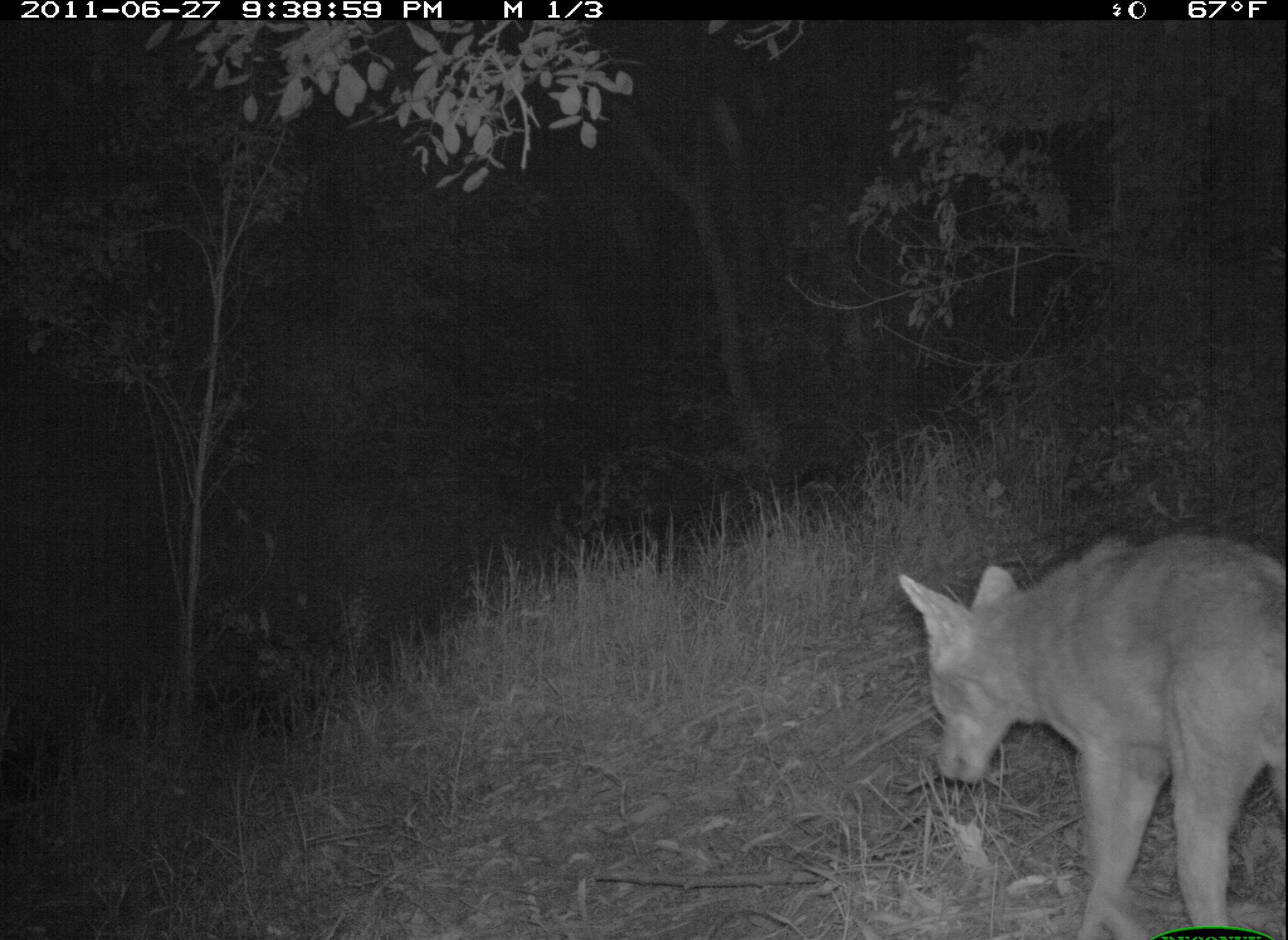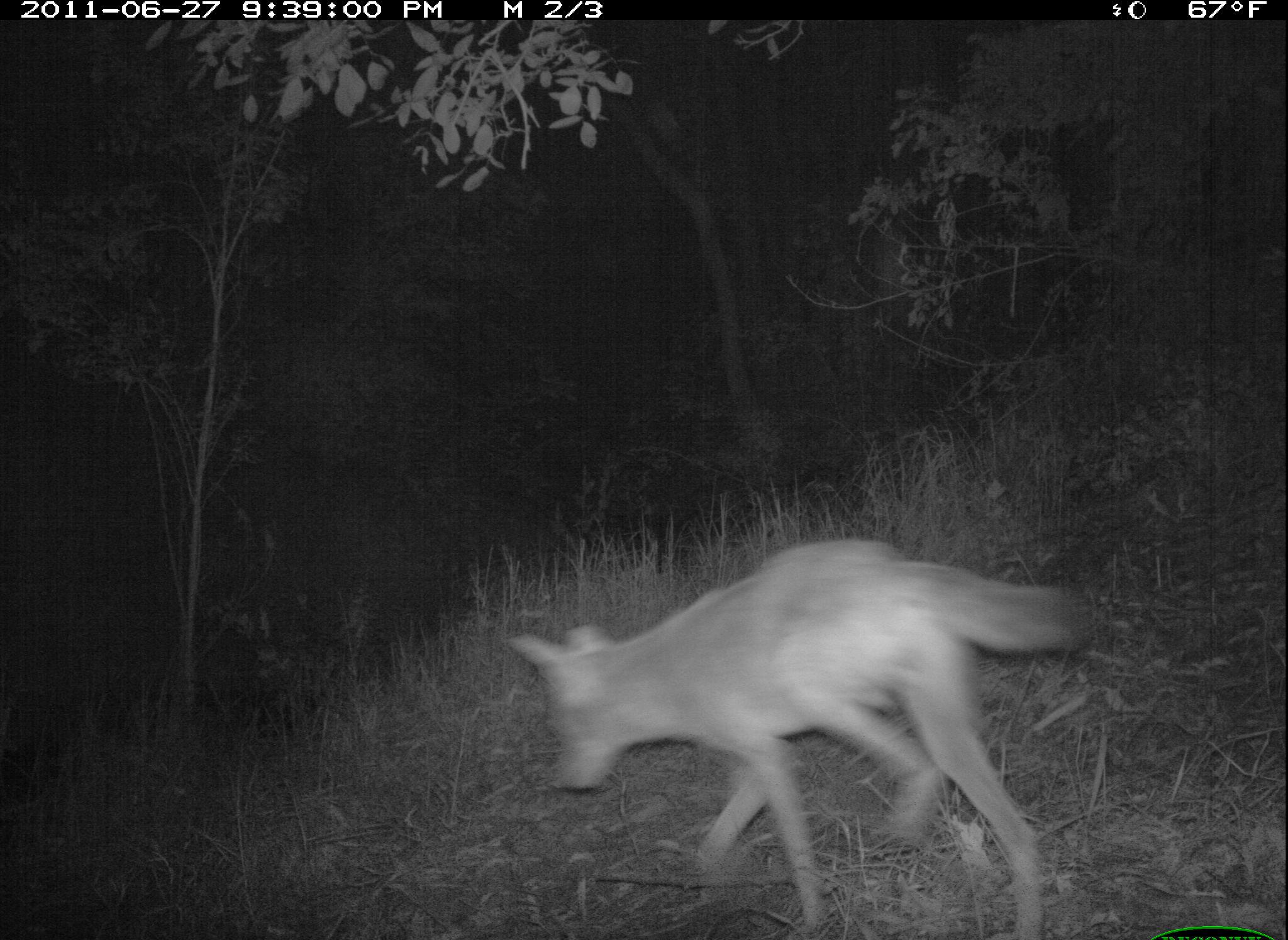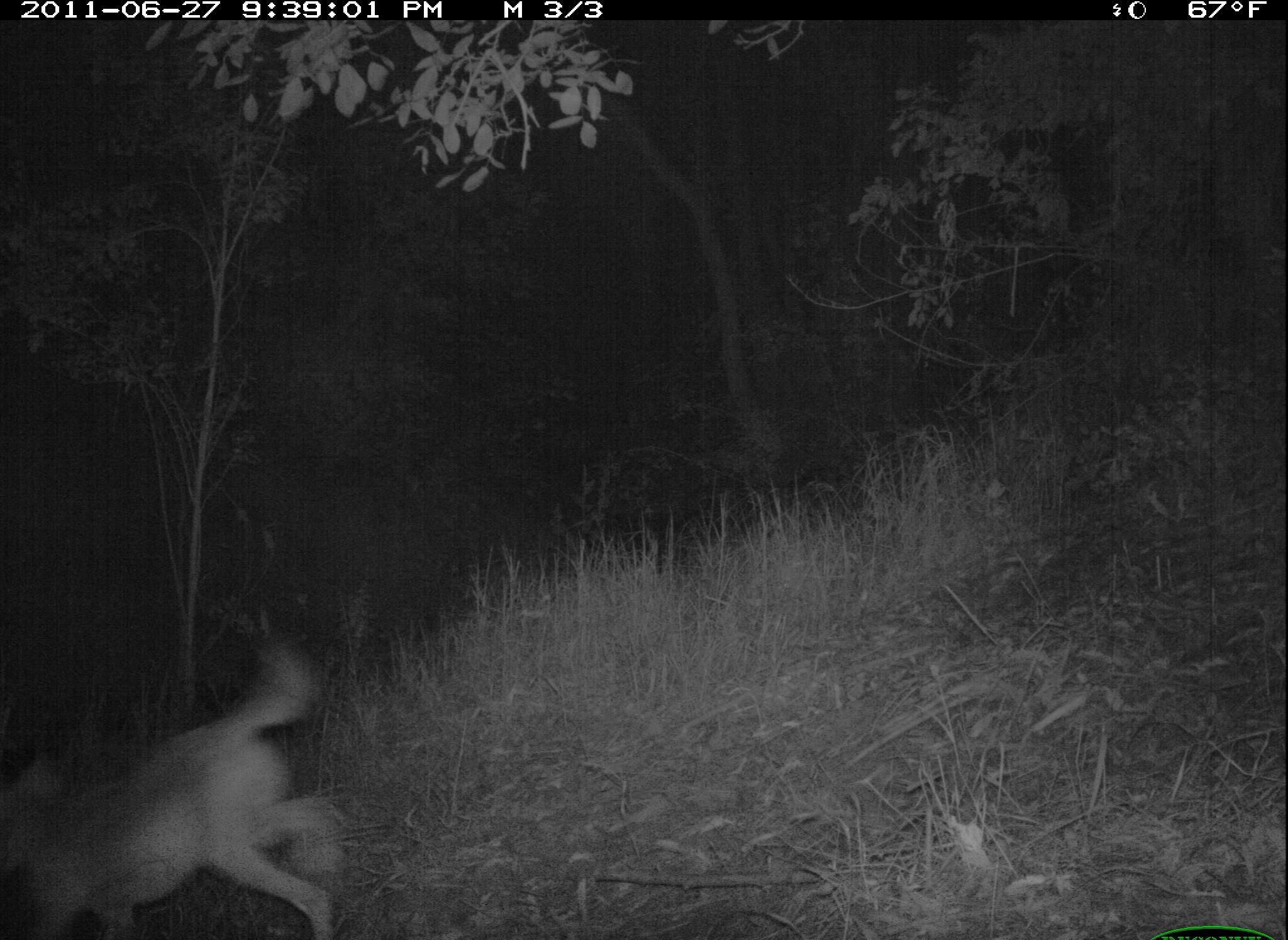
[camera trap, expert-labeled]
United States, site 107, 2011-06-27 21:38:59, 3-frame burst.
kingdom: Animalia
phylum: Chordata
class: Mammalia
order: Carnivora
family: Canidae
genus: Canis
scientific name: Canis latrans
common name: coyote